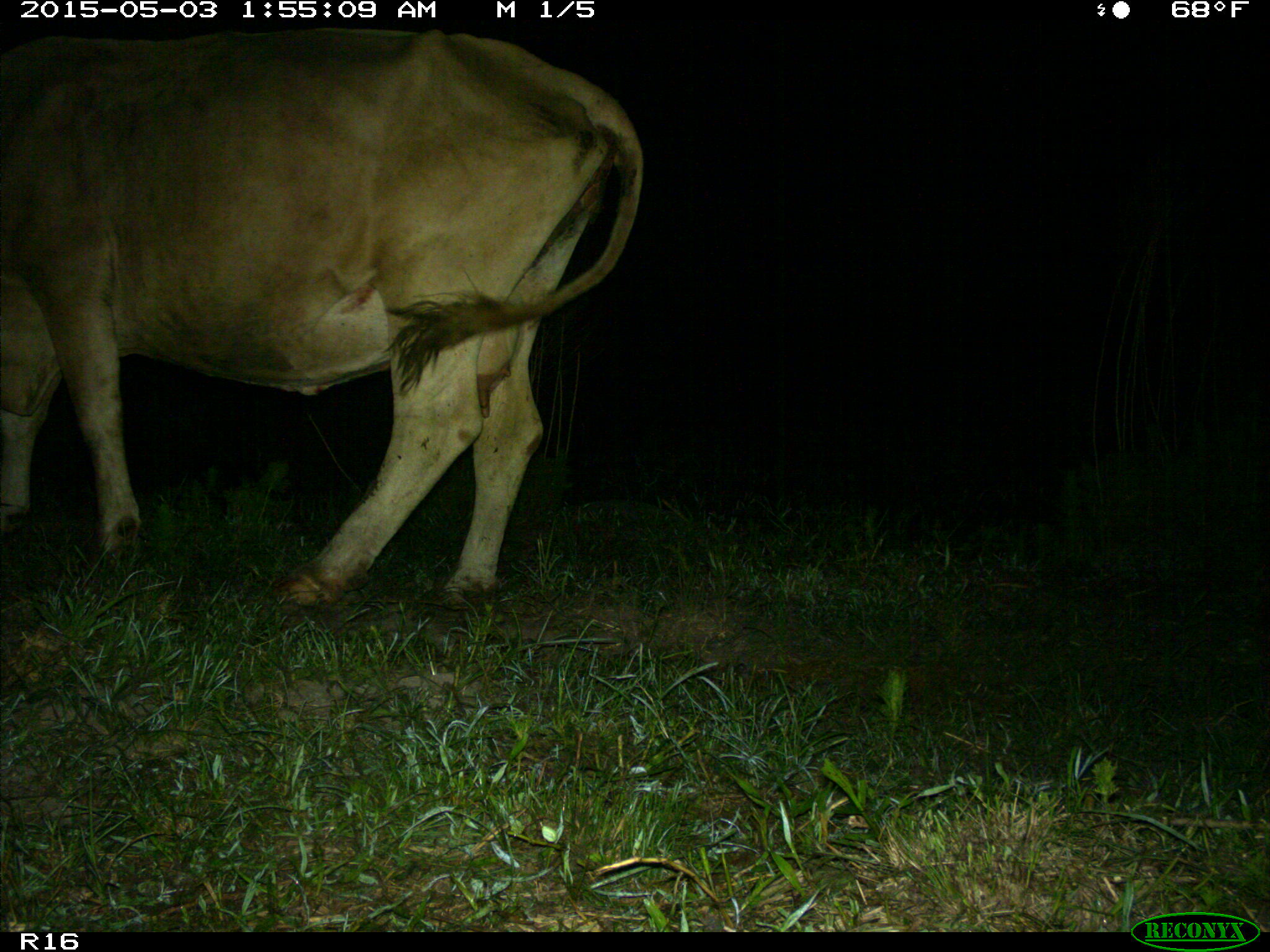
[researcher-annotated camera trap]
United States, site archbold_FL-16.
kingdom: Animalia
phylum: Chordata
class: Mammalia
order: Artiodactyla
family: Bovidae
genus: Bos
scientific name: Bos taurus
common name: domestic cow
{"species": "Bos taurus (domestic cow)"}